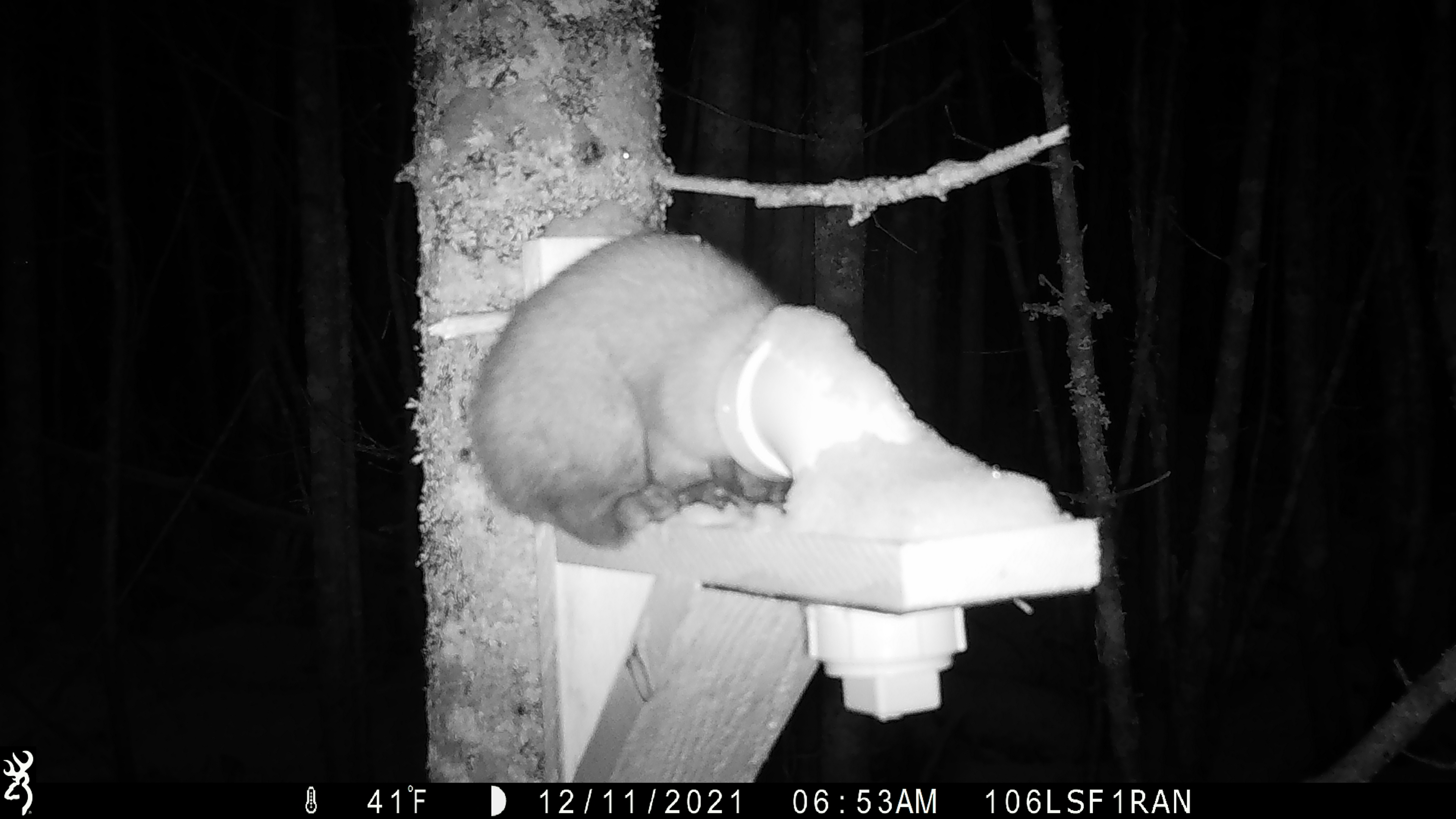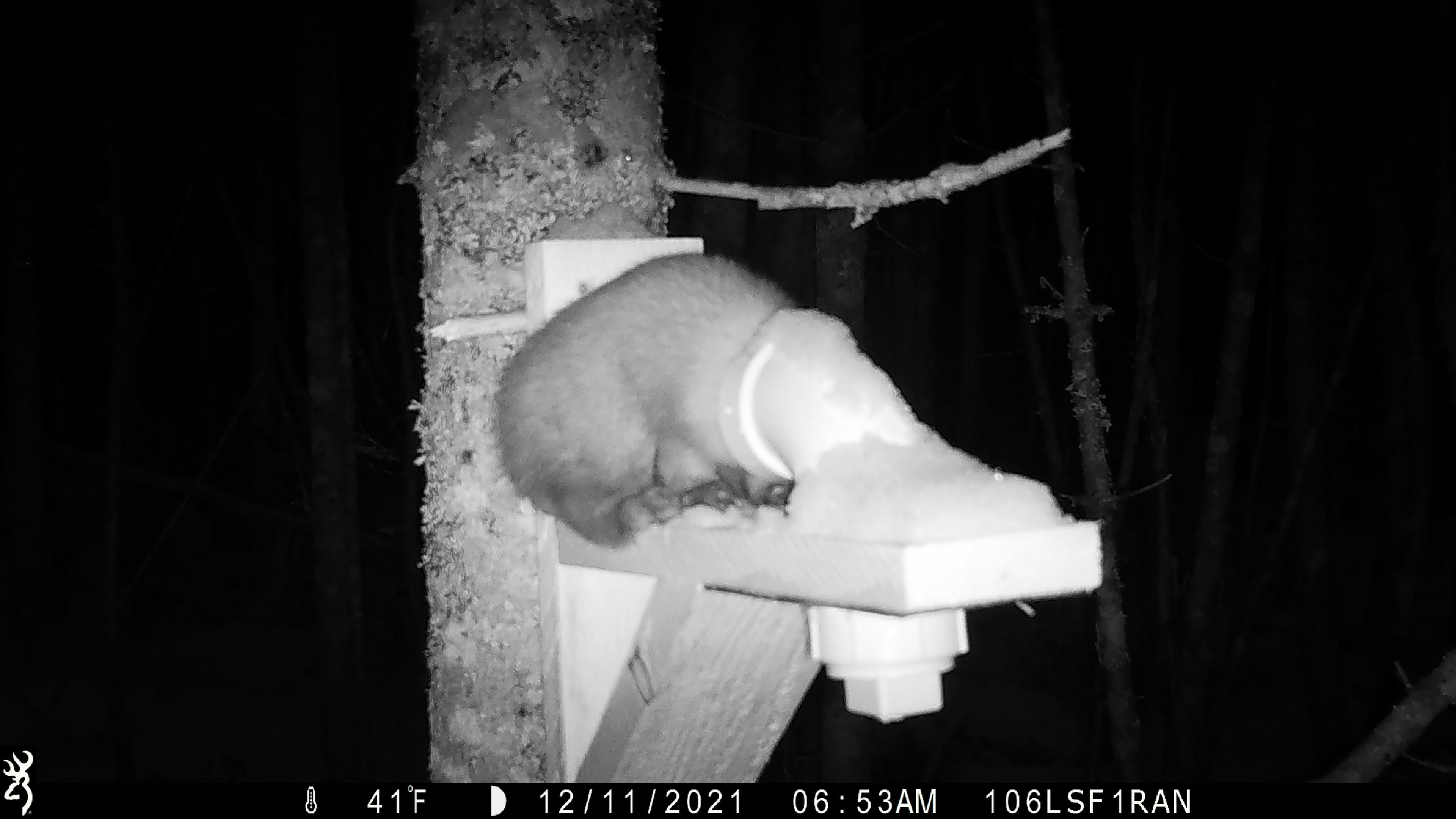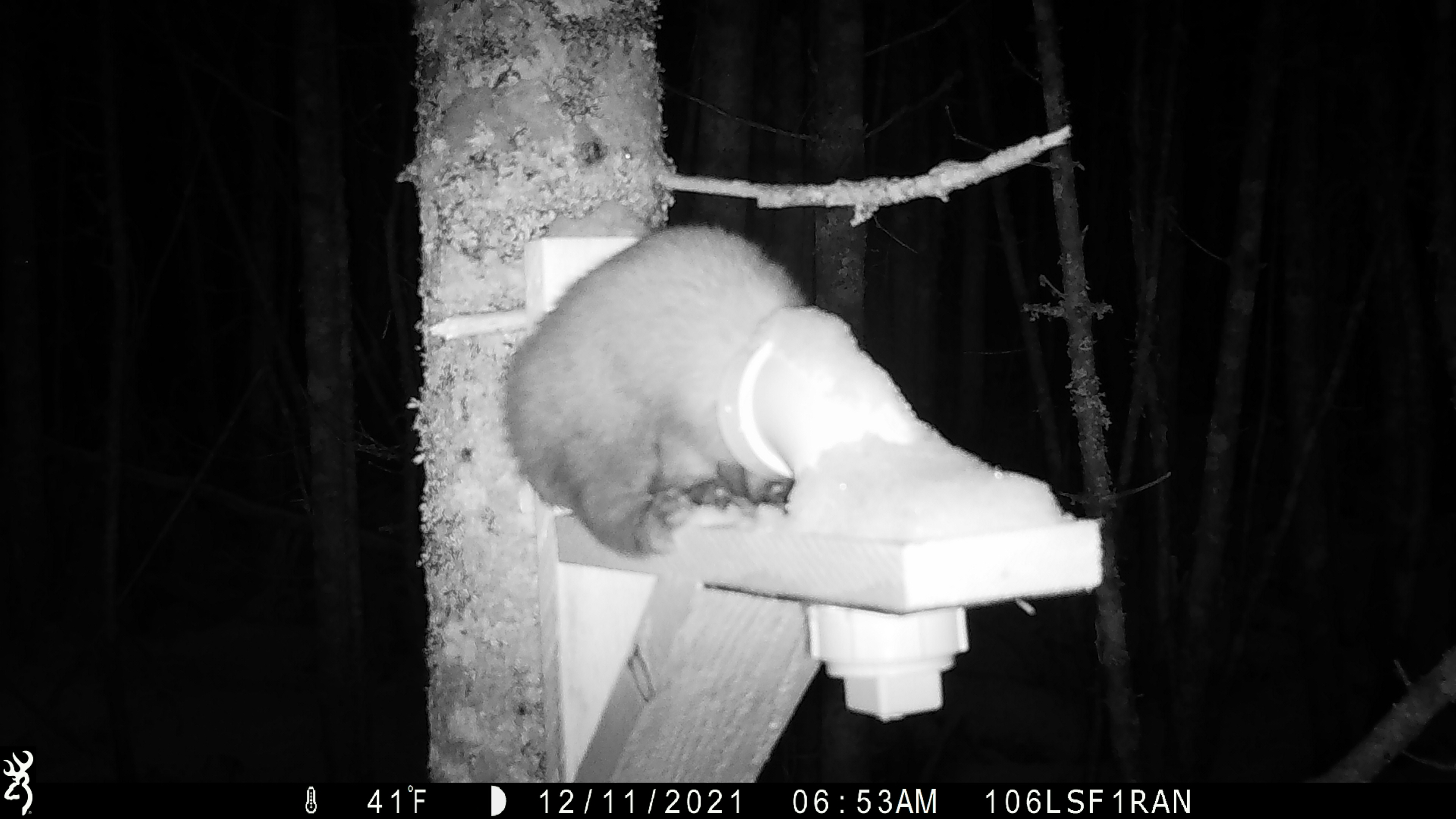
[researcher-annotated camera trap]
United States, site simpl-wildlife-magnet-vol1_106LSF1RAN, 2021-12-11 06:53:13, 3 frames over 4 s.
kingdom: Animalia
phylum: Chordata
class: Mammalia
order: Carnivora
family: Mustelidae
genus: Martes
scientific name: Martes americana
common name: american marten